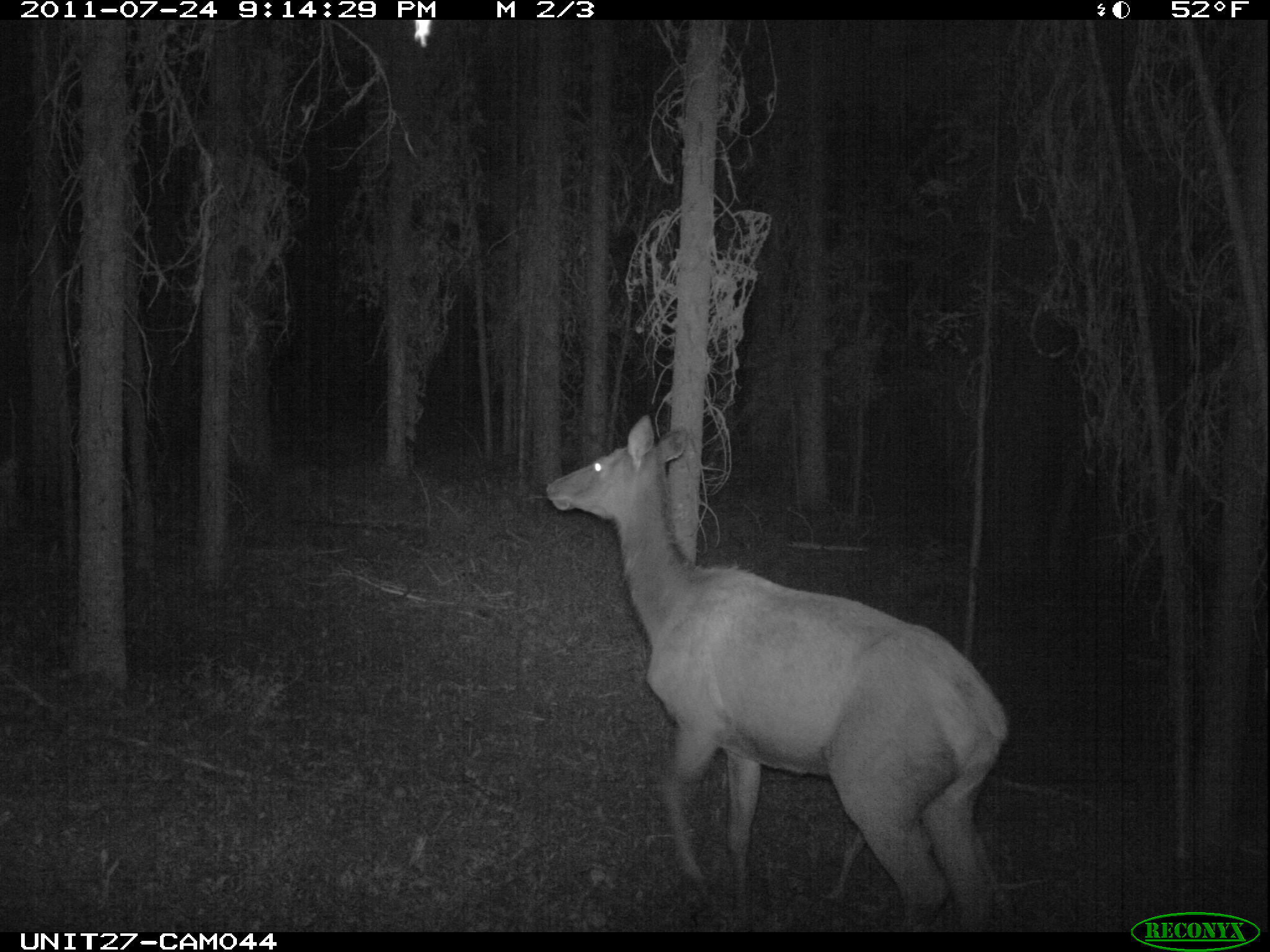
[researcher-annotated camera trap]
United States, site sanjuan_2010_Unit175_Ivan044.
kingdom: Animalia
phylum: Chordata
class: Mammalia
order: Artiodactyla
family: Cervidae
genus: Cervus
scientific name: Cervus elaphus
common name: red deer